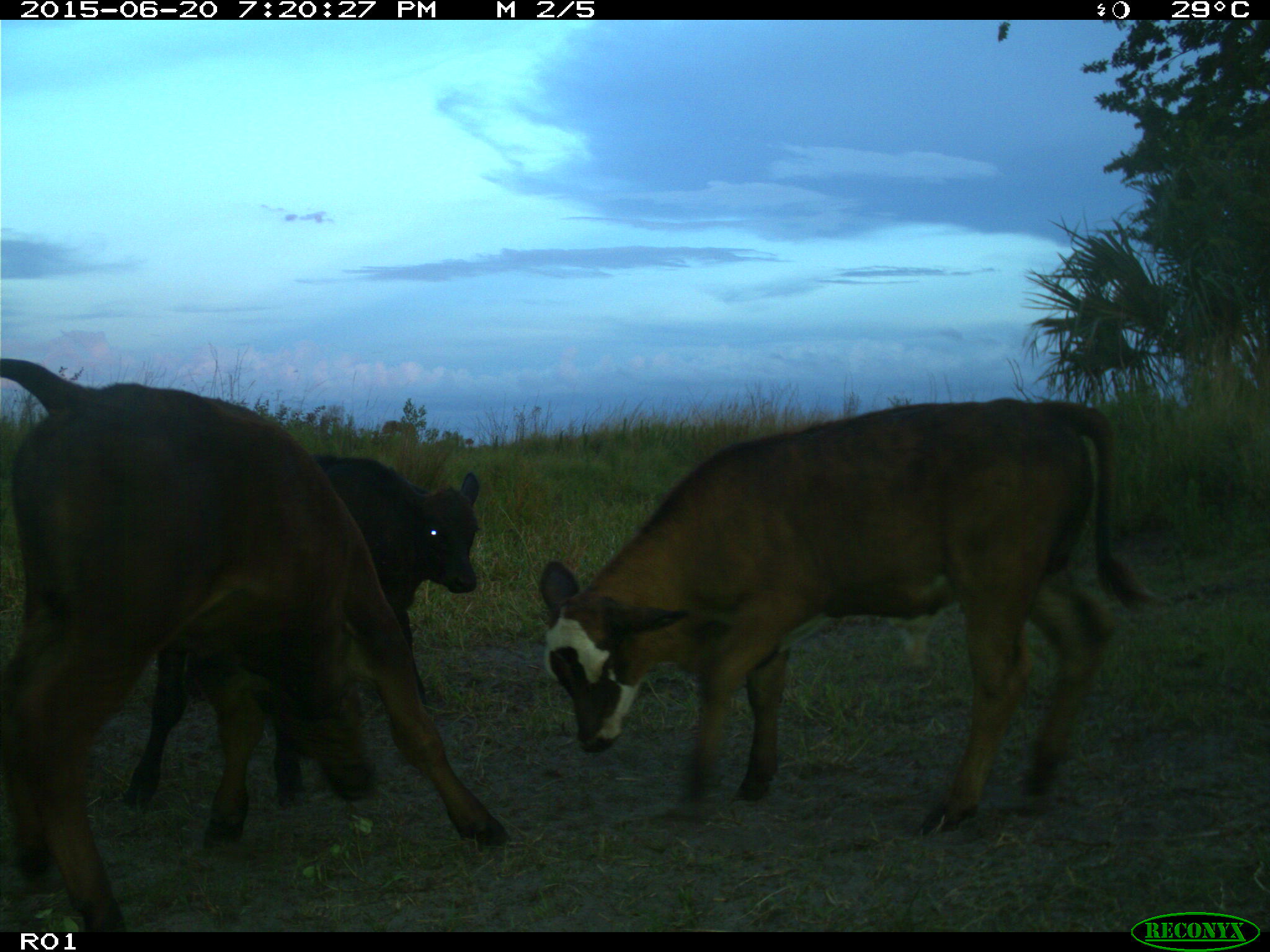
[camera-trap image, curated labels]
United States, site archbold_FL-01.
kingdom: Animalia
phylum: Chordata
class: Mammalia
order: Artiodactyla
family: Bovidae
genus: Bos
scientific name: Bos taurus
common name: domestic cow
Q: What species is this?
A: Bos taurus (domestic cow).